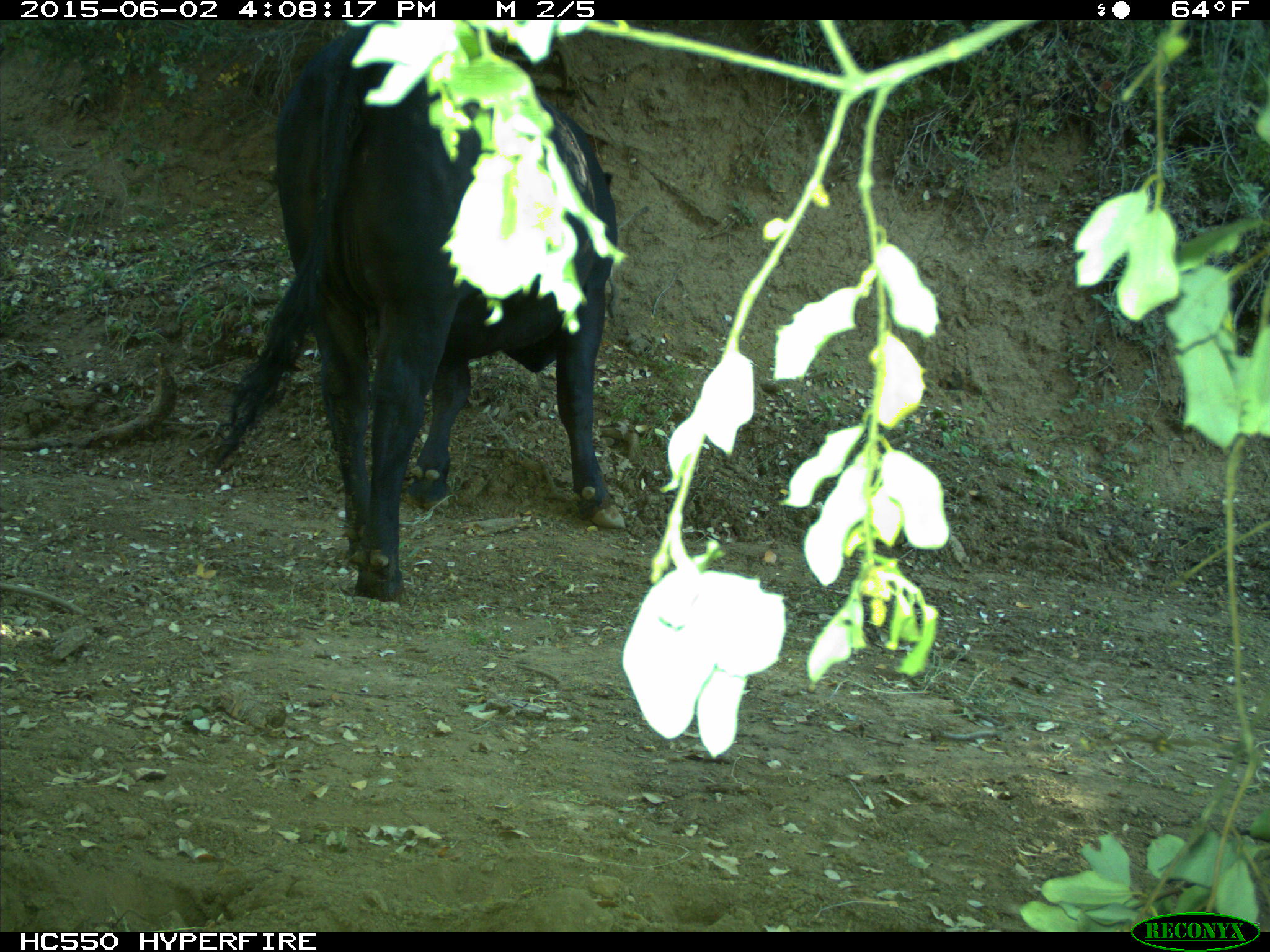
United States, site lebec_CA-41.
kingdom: Animalia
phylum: Chordata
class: Mammalia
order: Artiodactyla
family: Bovidae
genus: Bos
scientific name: Bos taurus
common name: domestic cow